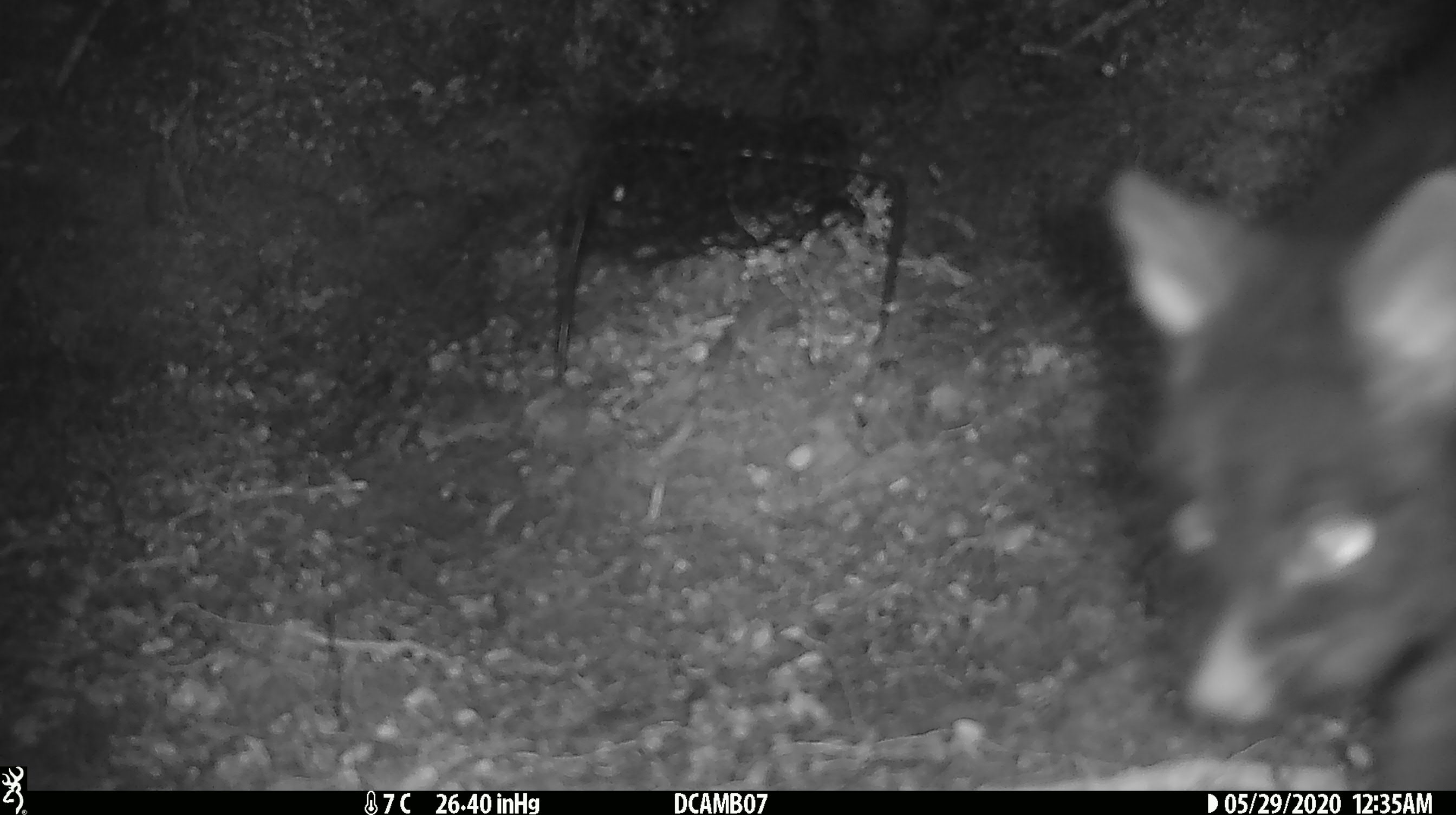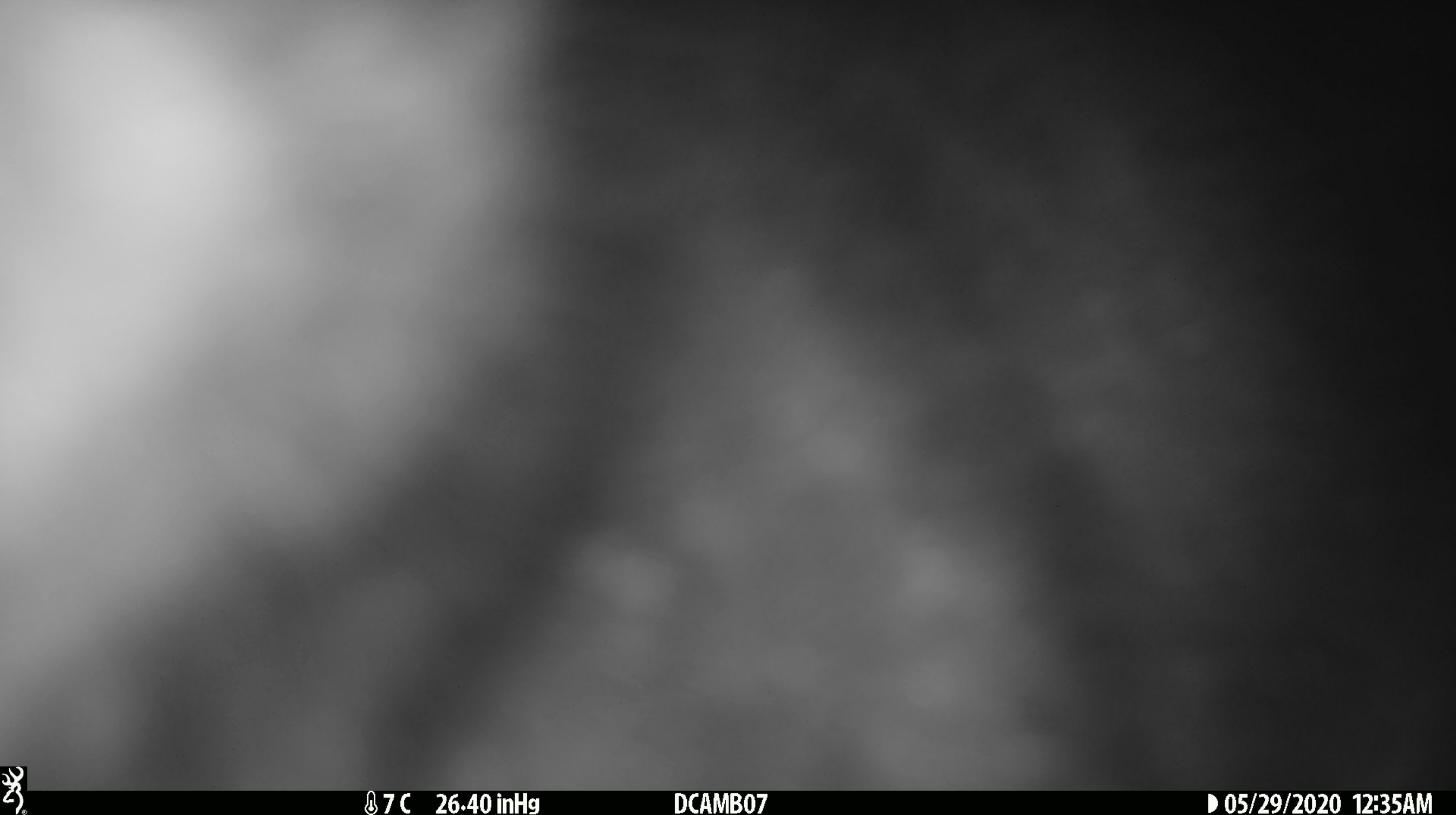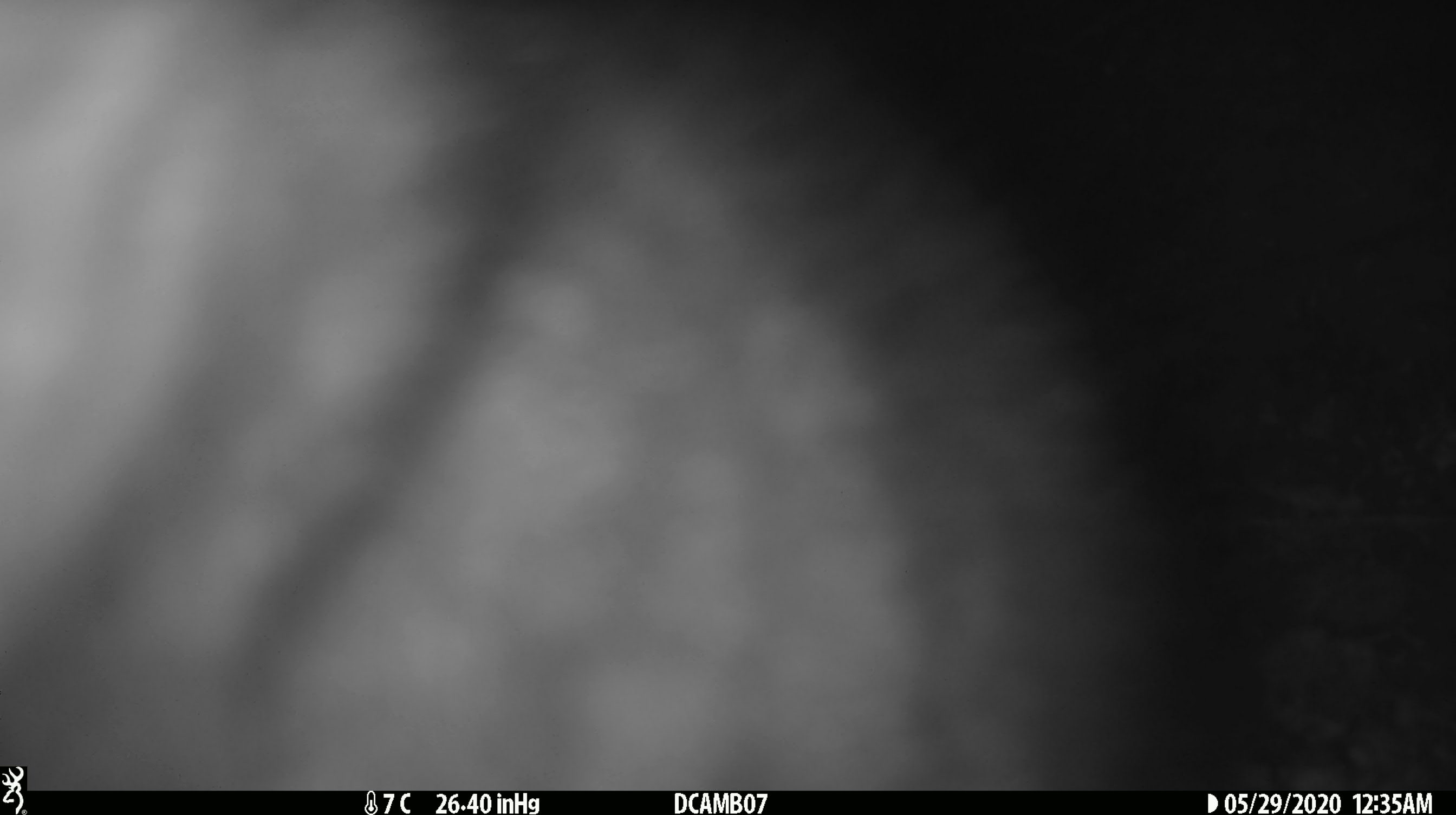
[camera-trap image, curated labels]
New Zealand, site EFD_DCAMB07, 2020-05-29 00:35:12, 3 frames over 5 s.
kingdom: Animalia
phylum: Chordata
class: Mammalia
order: Diprotodontia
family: Phalangeridae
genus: Trichosurus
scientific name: Trichosurus vulpecula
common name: common brushtail possum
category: possum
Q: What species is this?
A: Possum (common brushtail possum) (Trichosurus vulpecula).